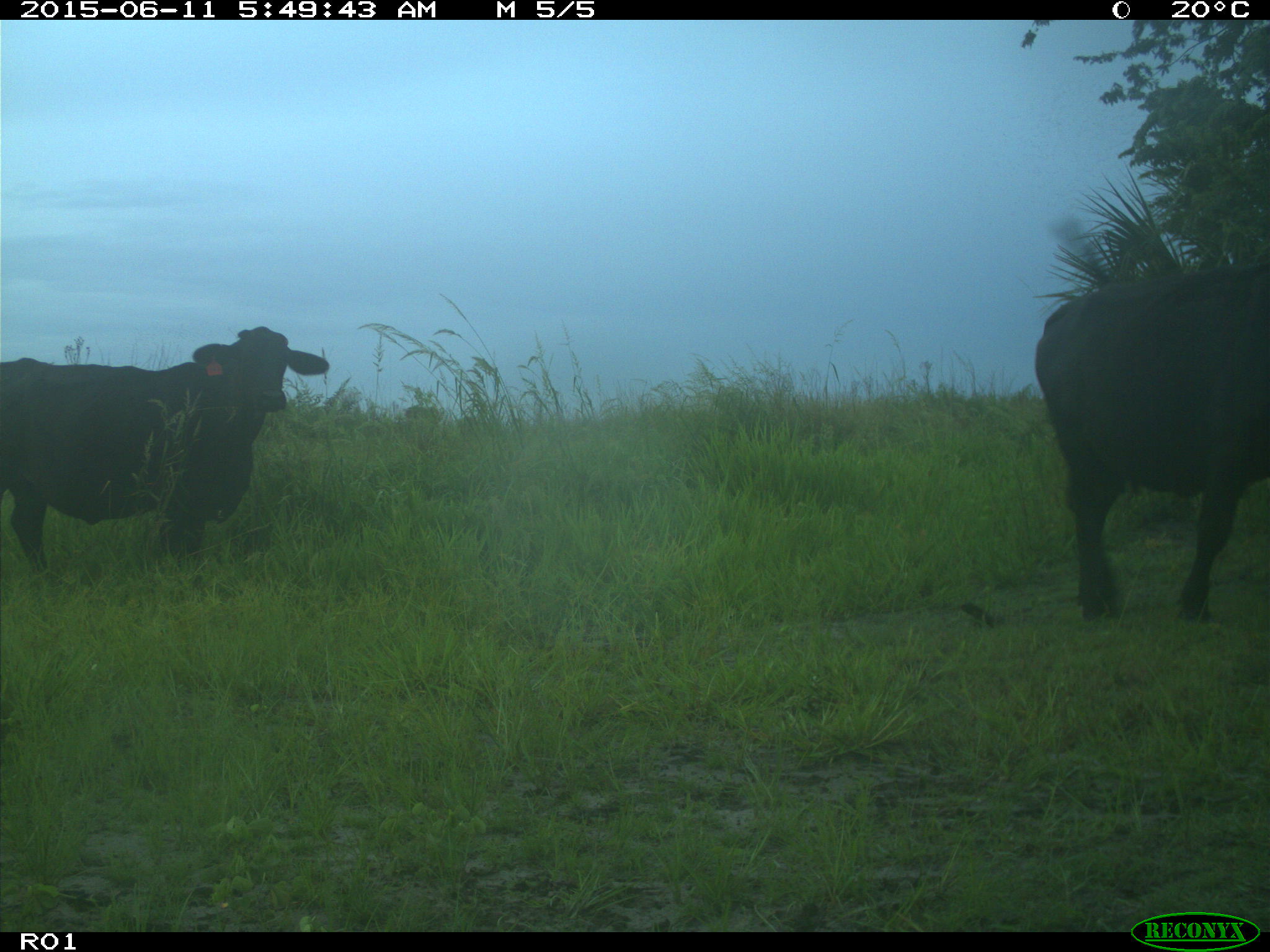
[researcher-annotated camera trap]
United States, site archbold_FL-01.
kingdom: Animalia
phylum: Chordata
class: Mammalia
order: Artiodactyla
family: Bovidae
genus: Bos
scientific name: Bos taurus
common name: domestic cow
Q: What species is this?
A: Bos taurus (domestic cow).